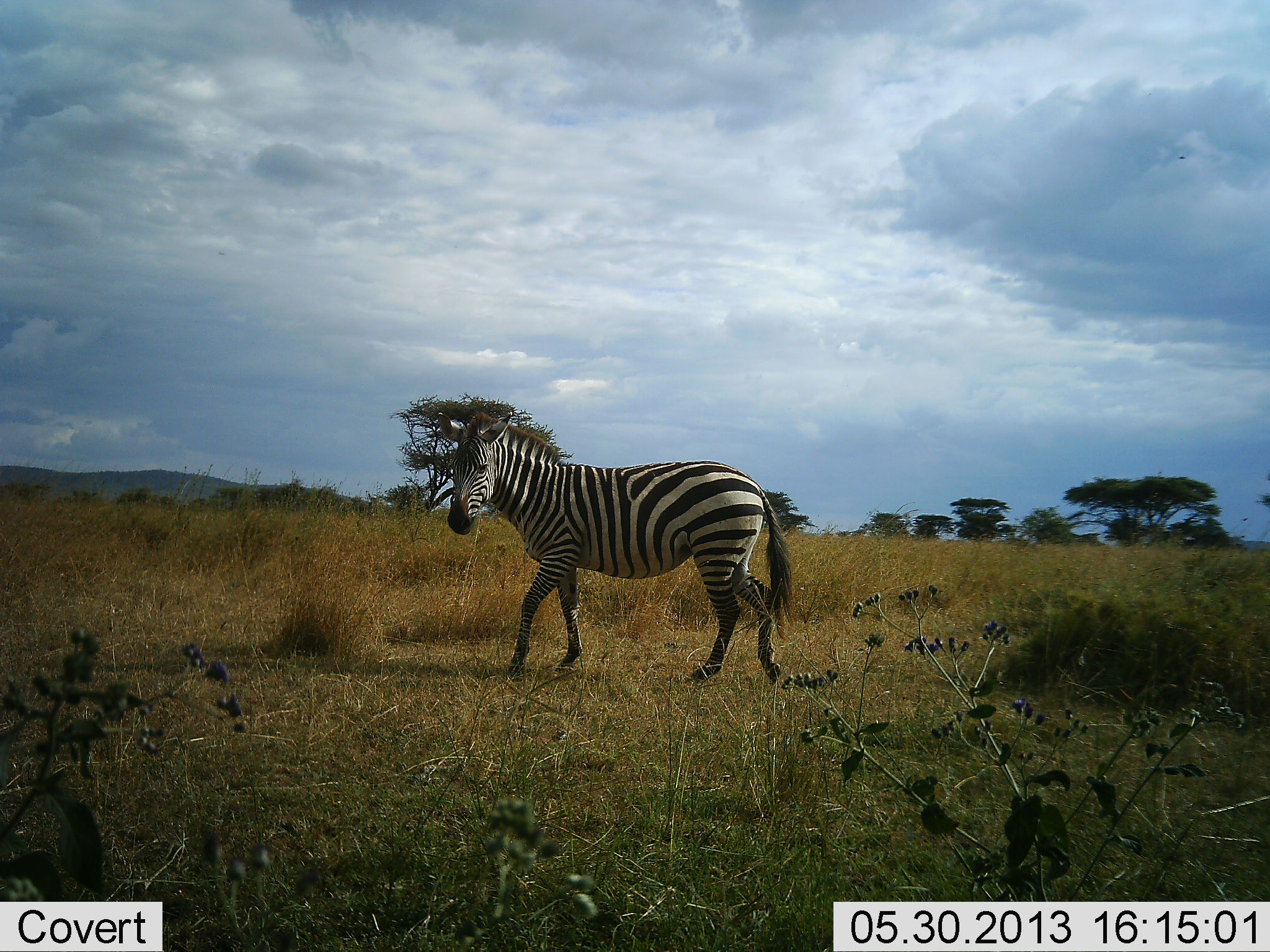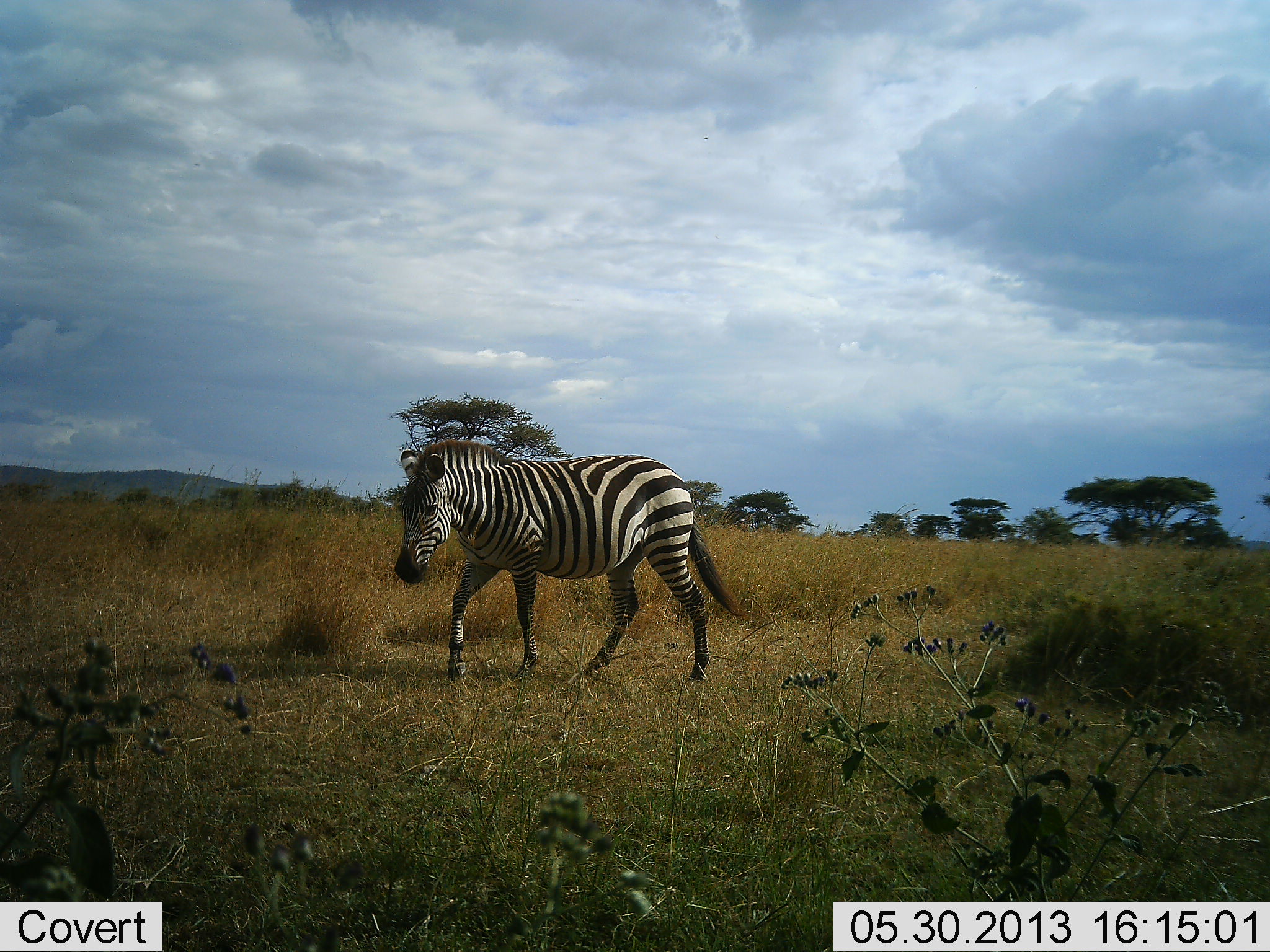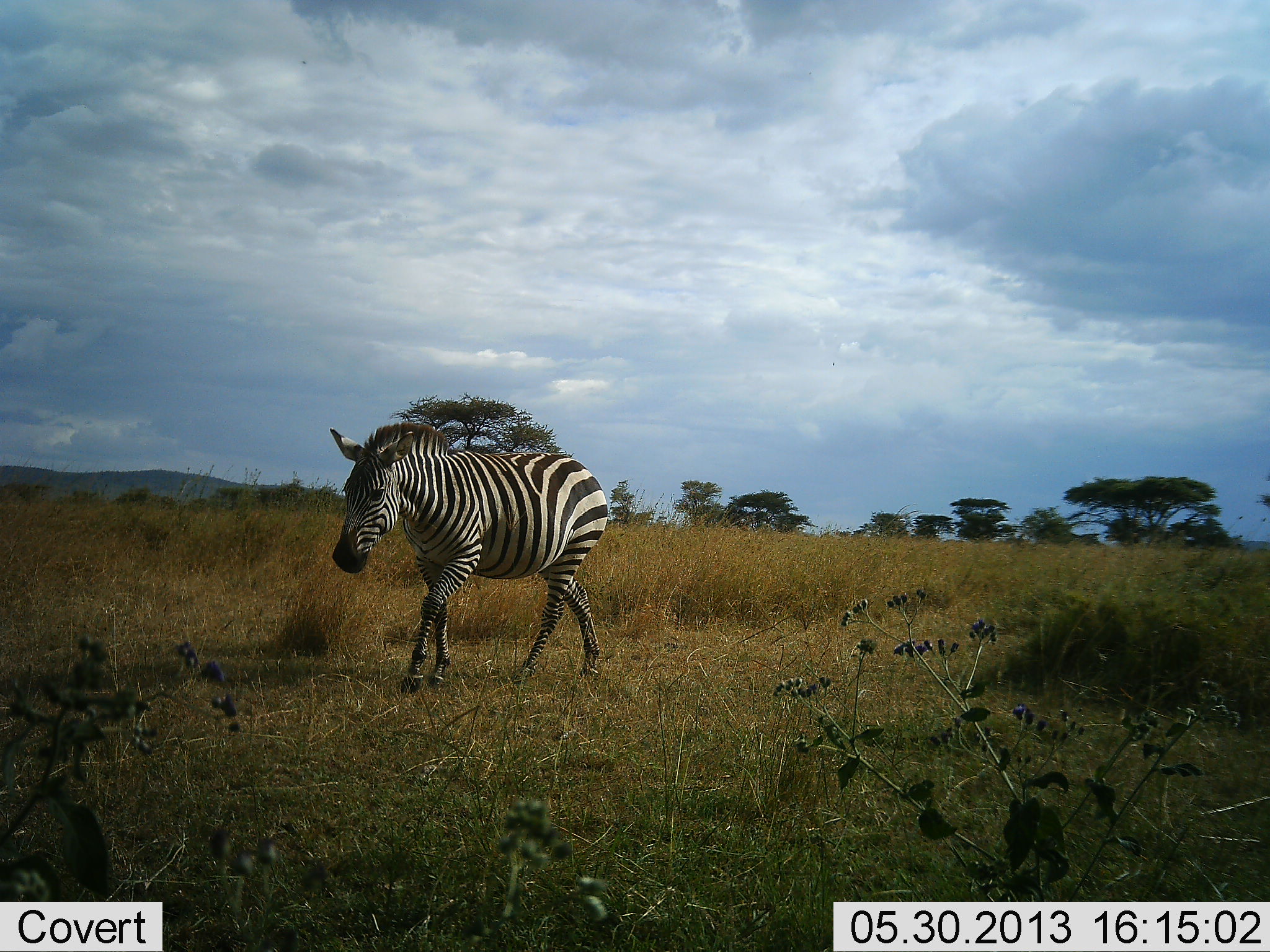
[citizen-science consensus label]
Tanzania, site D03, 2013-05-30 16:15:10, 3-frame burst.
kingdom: Animalia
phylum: Chordata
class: Mammalia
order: Perissodactyla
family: Equidae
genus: Equus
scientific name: Equus quagga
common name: plains zebra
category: zebra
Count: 1.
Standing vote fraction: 5%.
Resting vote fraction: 0%.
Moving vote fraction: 95%.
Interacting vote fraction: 0%.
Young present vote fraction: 0%.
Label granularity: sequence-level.